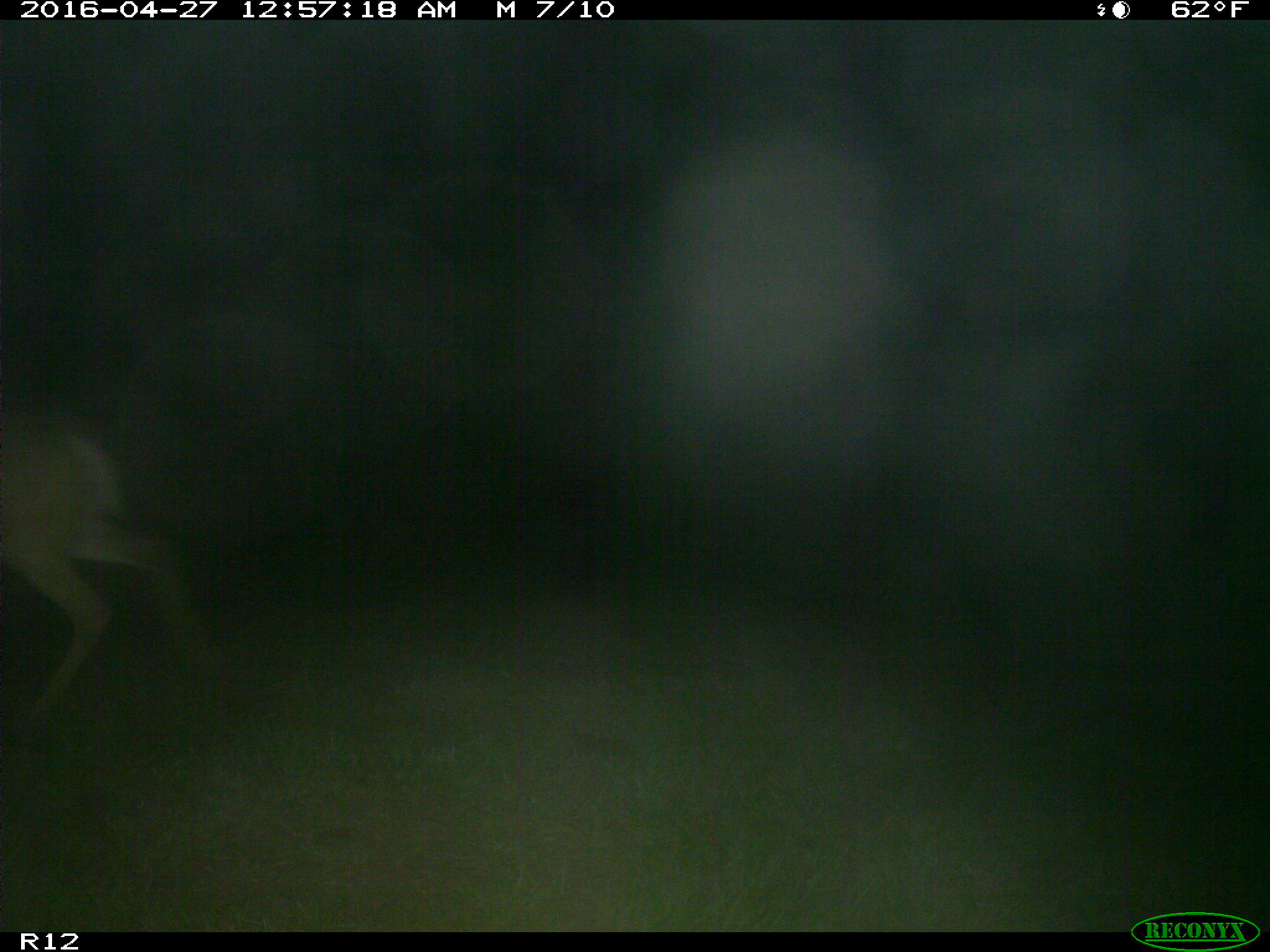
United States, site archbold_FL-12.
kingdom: Animalia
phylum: Chordata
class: Mammalia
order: Artiodactyla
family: Cervidae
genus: Odocoileus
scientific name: Odocoileus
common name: deer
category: unidentified deer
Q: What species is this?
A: Unidentified deer (deer) (Odocoileus).